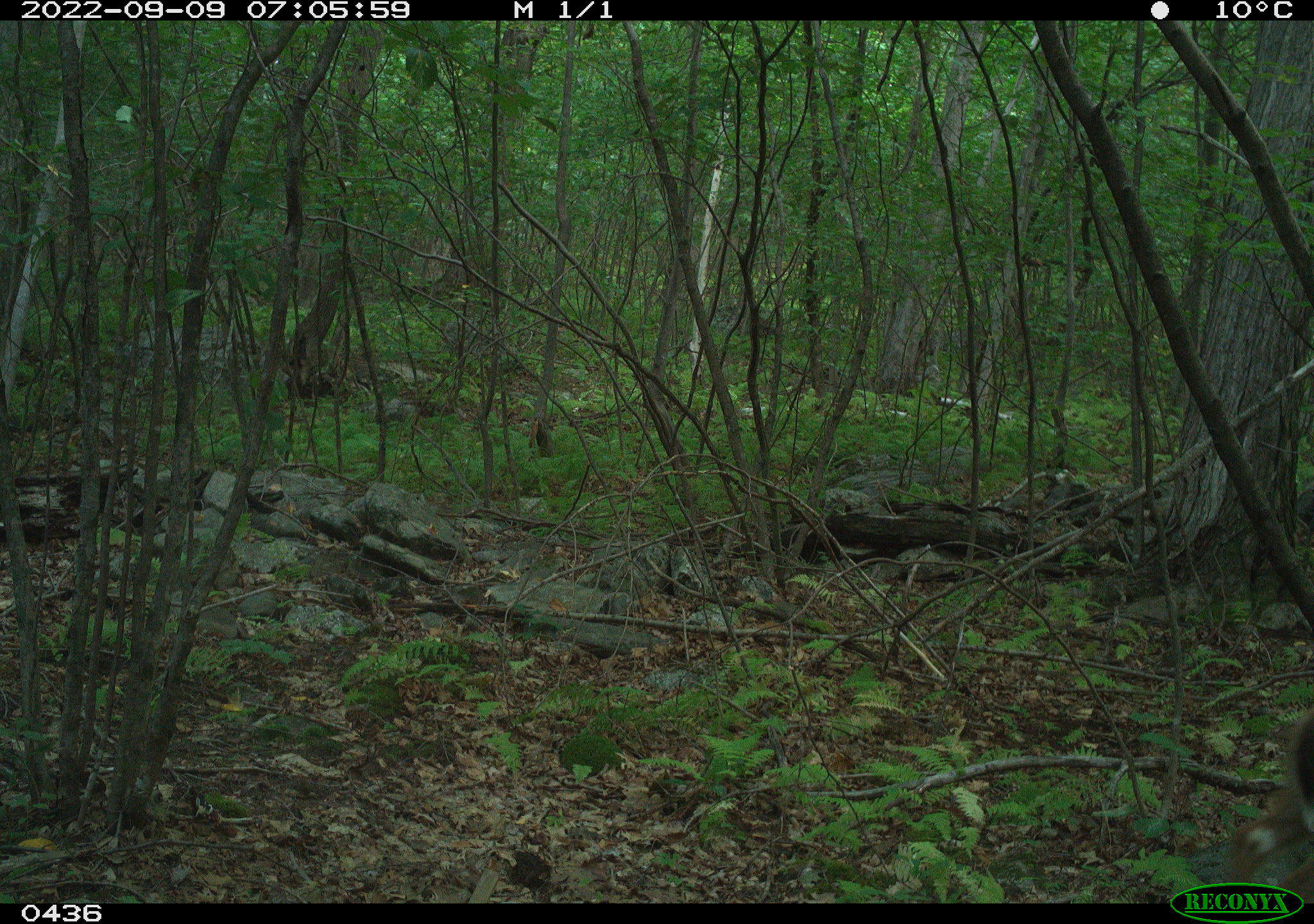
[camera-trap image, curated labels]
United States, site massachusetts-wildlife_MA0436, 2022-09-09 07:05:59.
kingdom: Animalia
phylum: Chordata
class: Mammalia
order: Artiodactyla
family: Cervidae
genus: Odocoileus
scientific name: Odocoileus virginianus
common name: white-tailed deer